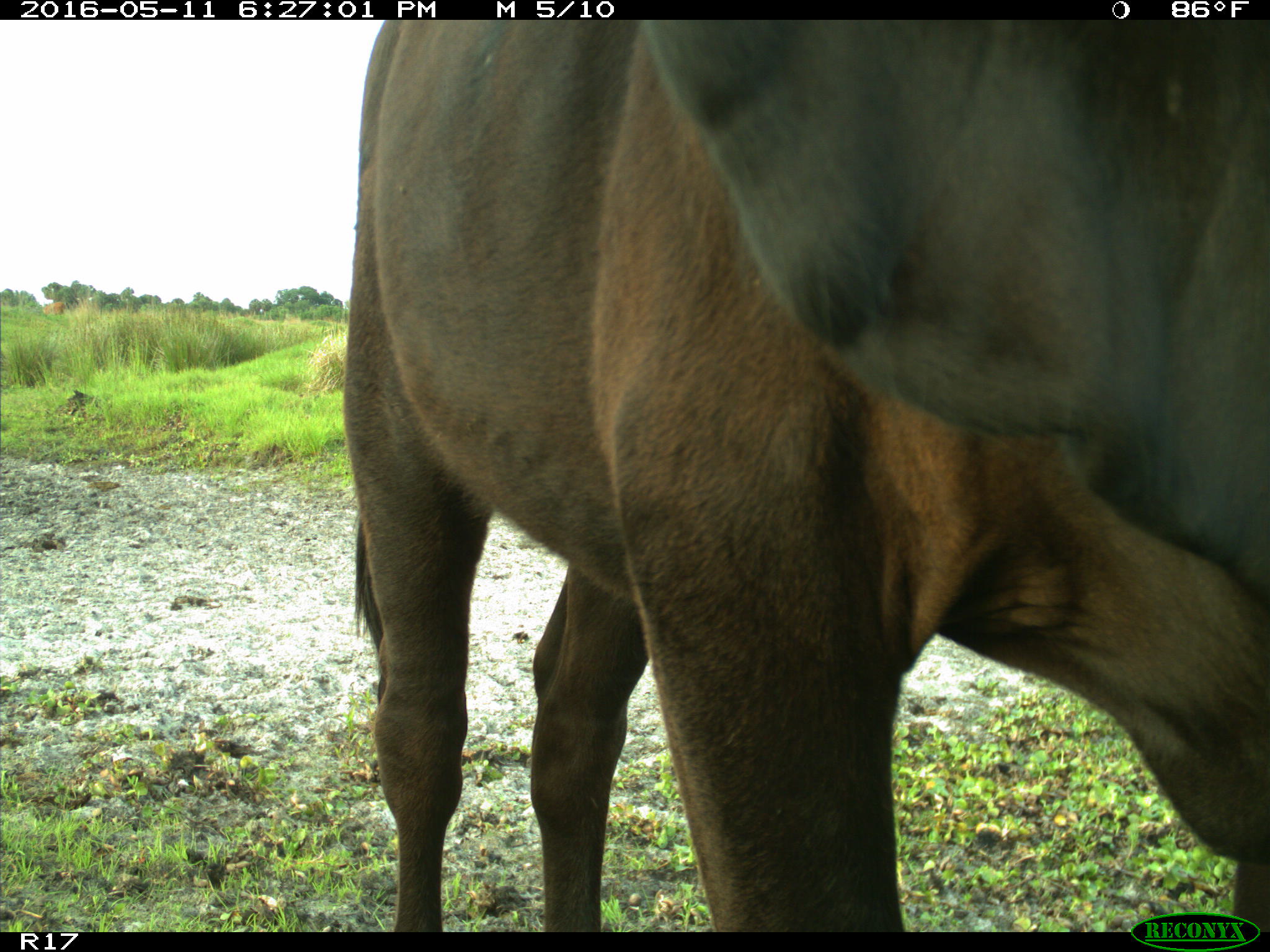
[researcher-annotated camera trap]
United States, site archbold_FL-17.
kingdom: Animalia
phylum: Chordata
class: Mammalia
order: Artiodactyla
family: Bovidae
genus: Bos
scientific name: Bos taurus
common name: domestic cow